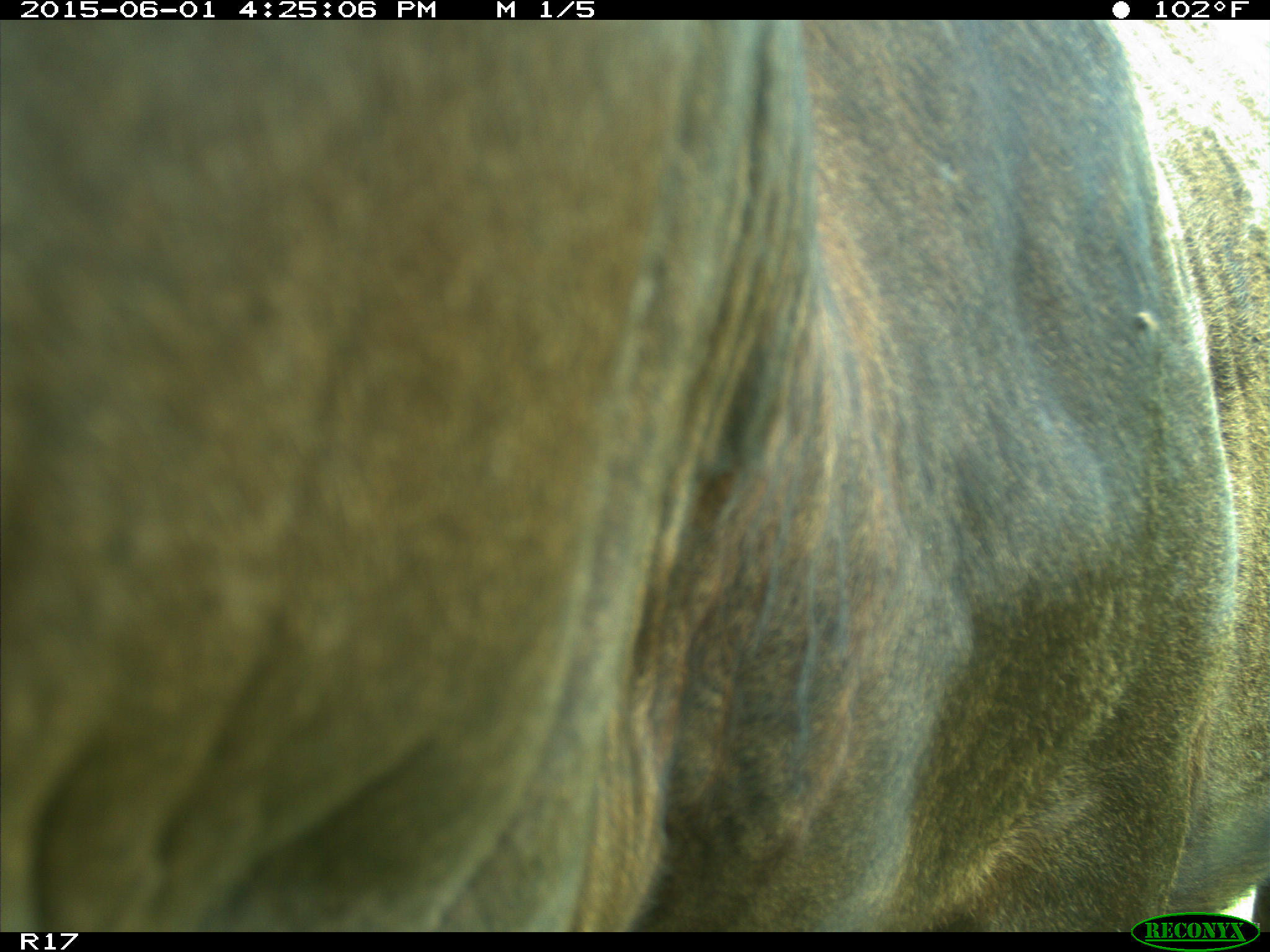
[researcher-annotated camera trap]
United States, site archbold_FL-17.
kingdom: Animalia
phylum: Chordata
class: Mammalia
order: Artiodactyla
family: Suidae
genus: Sus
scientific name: Sus scrofa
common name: wild boar